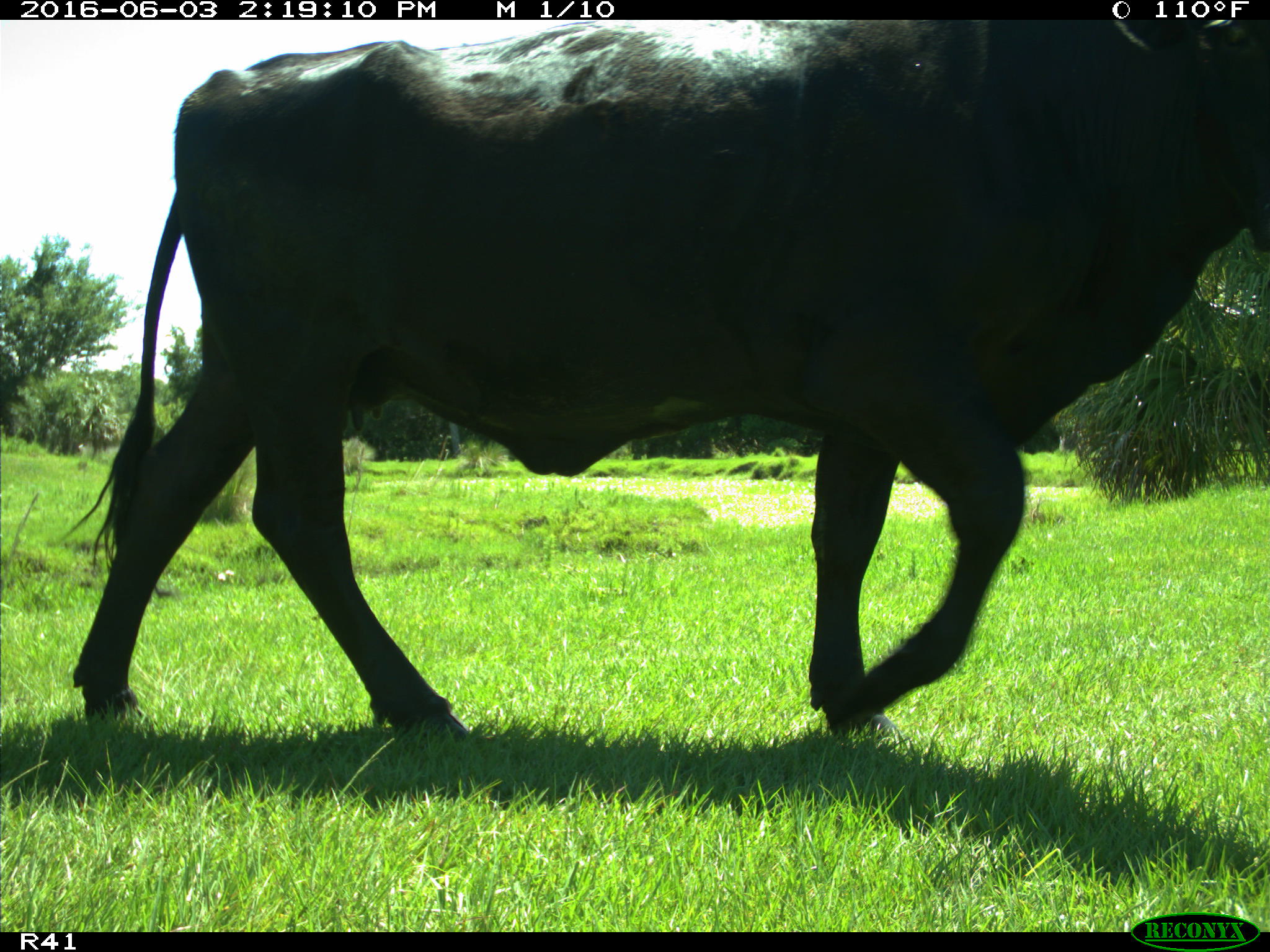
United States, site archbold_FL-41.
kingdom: Animalia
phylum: Chordata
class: Mammalia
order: Artiodactyla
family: Bovidae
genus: Bos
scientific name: Bos taurus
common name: domestic cow